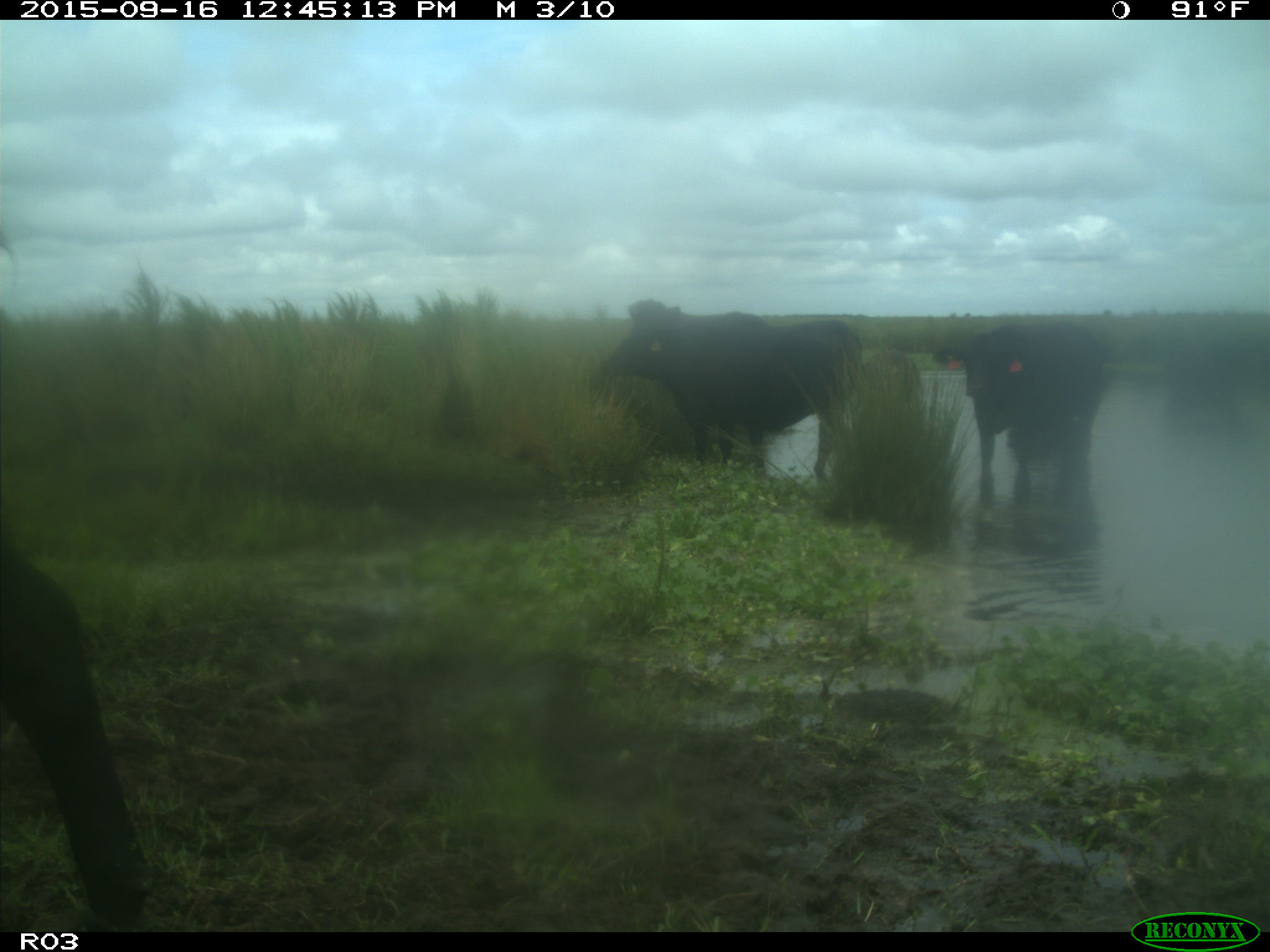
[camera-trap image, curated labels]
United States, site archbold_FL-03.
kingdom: Animalia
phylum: Chordata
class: Mammalia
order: Artiodactyla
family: Bovidae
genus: Bos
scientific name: Bos taurus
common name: domestic cow